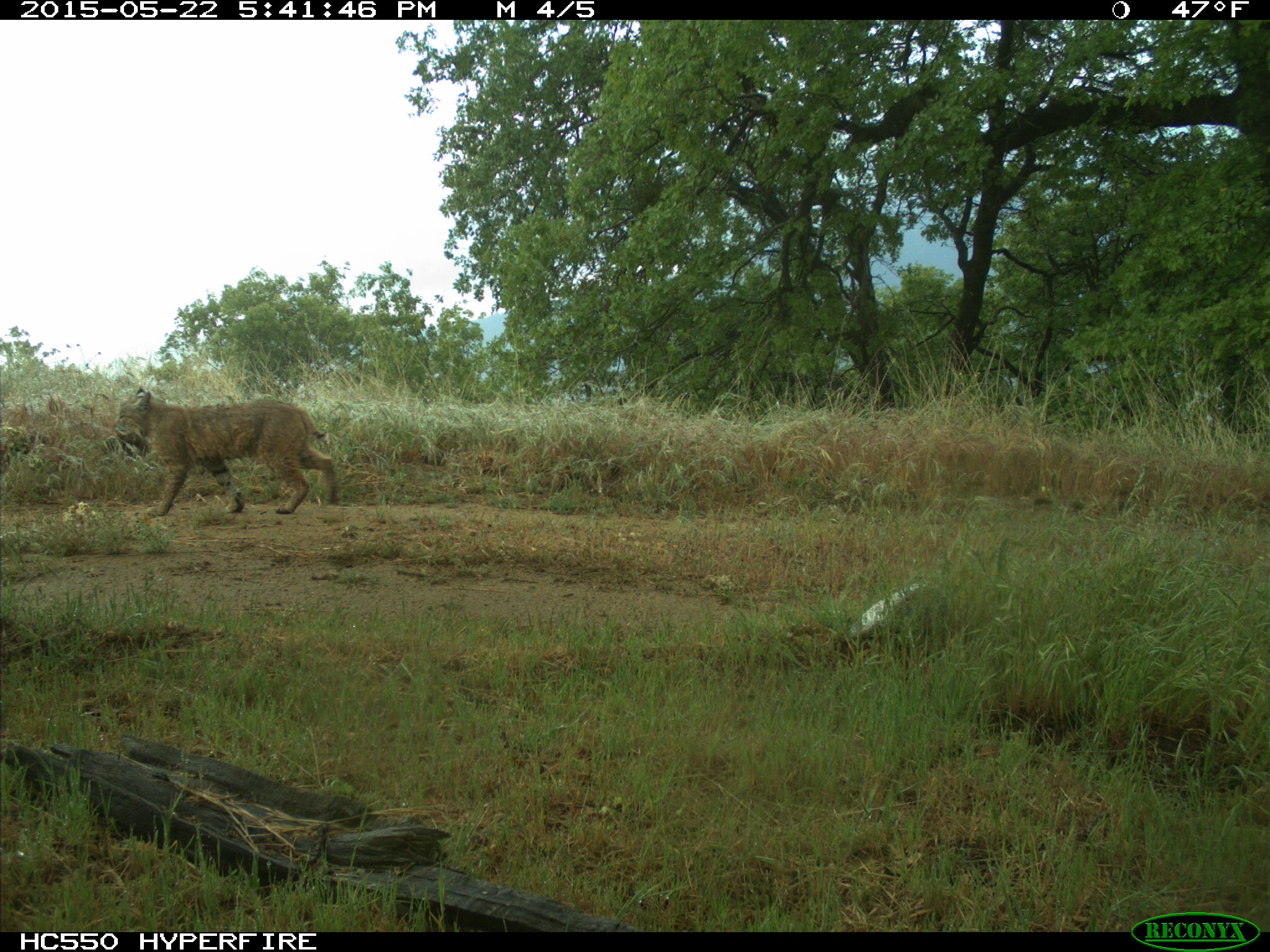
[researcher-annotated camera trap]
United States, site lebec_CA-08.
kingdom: Animalia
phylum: Chordata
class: Mammalia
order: Carnivora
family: Felidae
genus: Lynx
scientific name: Lynx rufus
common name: bobcat